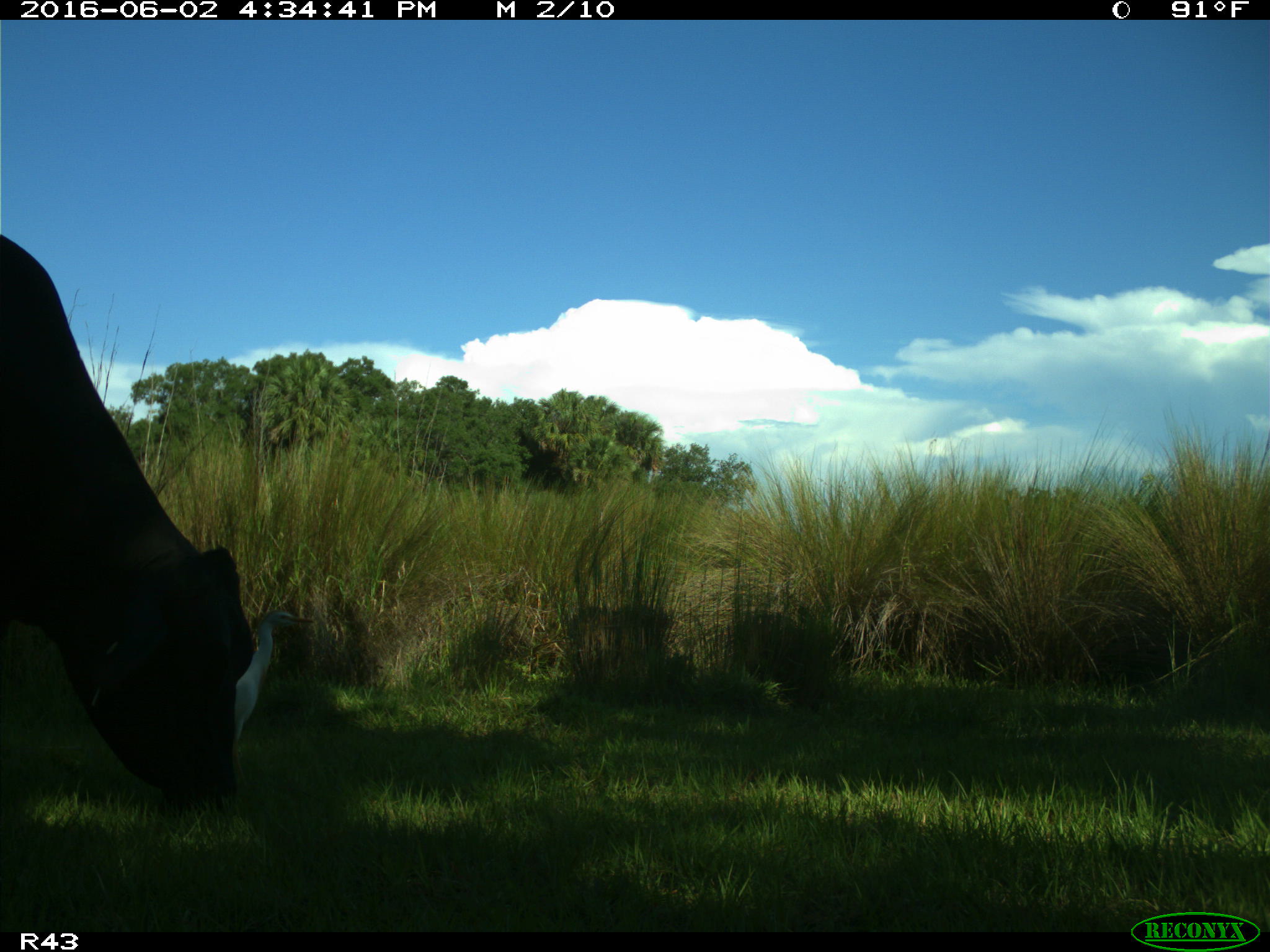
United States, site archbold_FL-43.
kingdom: Animalia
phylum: Chordata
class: Mammalia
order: Artiodactyla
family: Bovidae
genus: Bos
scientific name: Bos taurus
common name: domestic cow